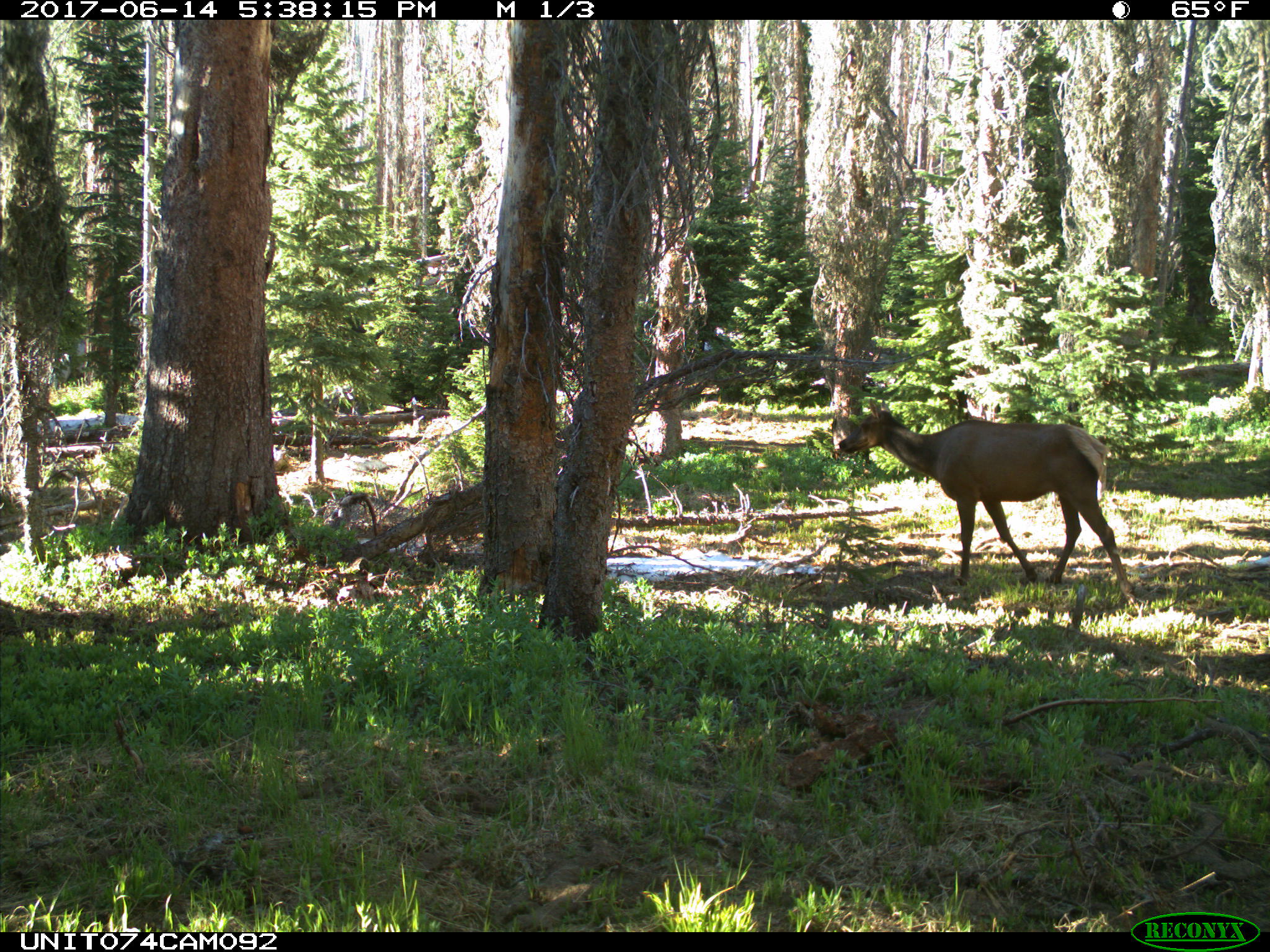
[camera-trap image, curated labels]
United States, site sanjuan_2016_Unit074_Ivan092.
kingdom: Animalia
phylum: Chordata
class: Mammalia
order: Artiodactyla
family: Cervidae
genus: Cervus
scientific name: Cervus elaphus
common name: red deer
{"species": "Cervus elaphus (red deer)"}